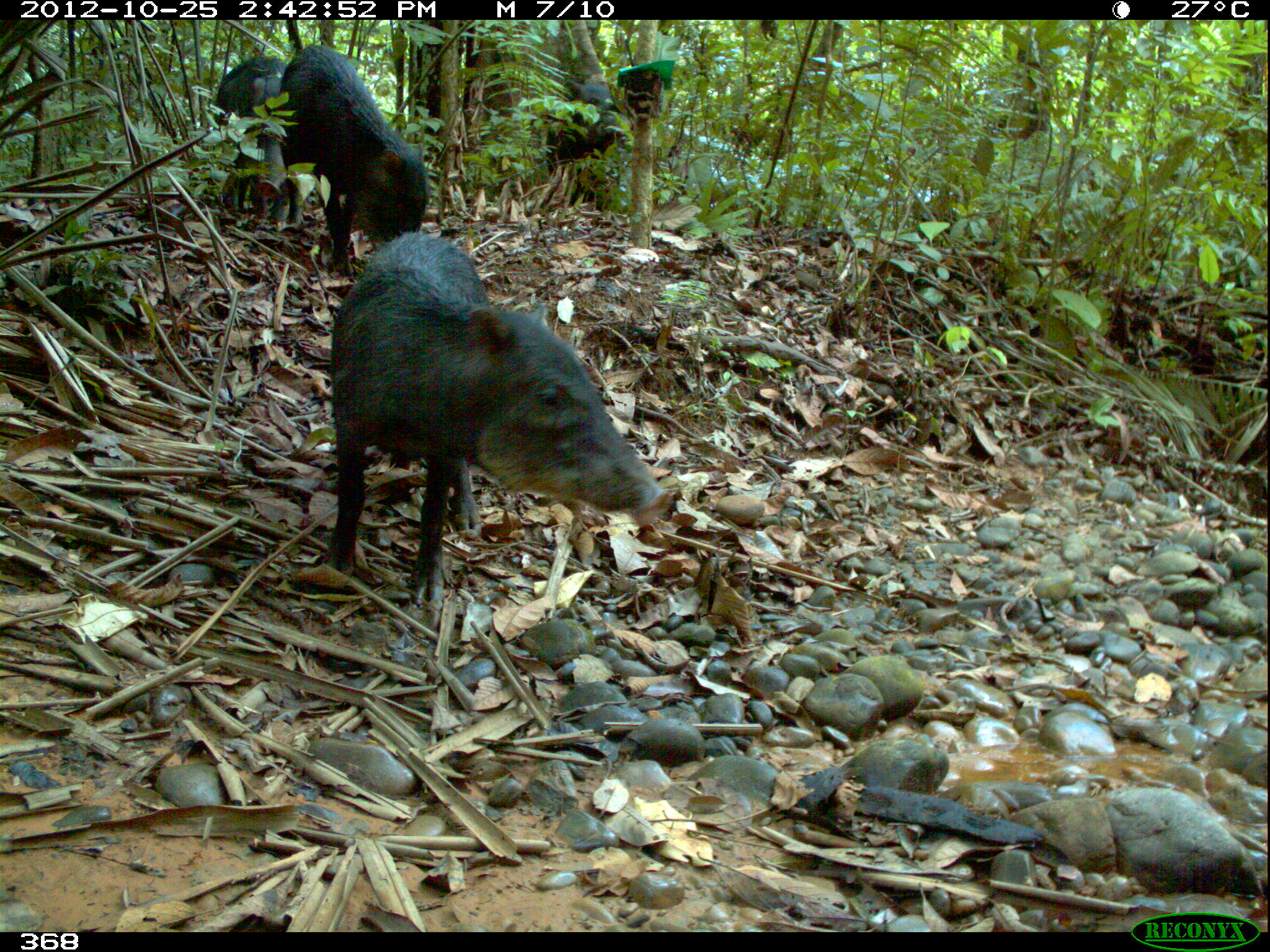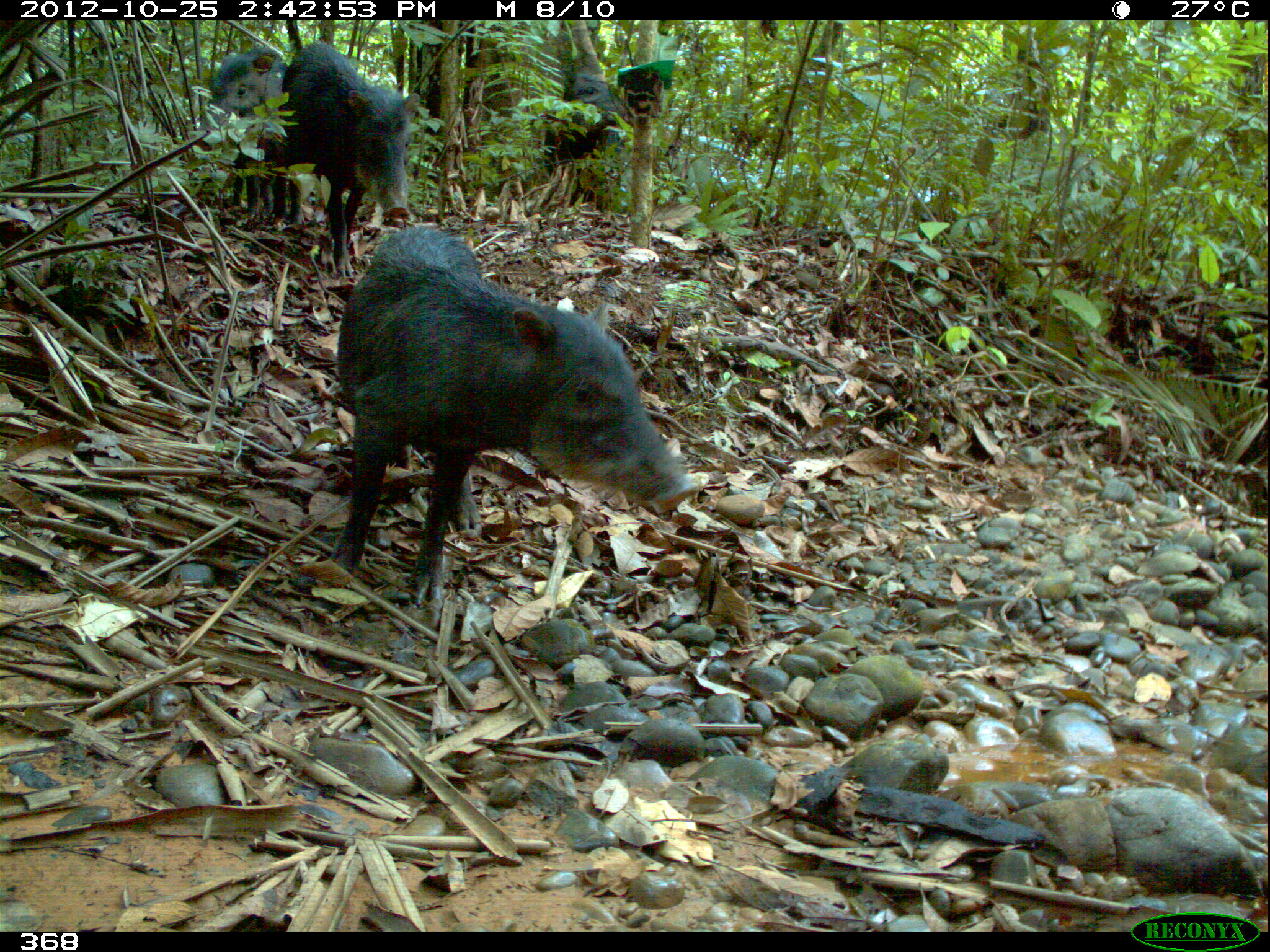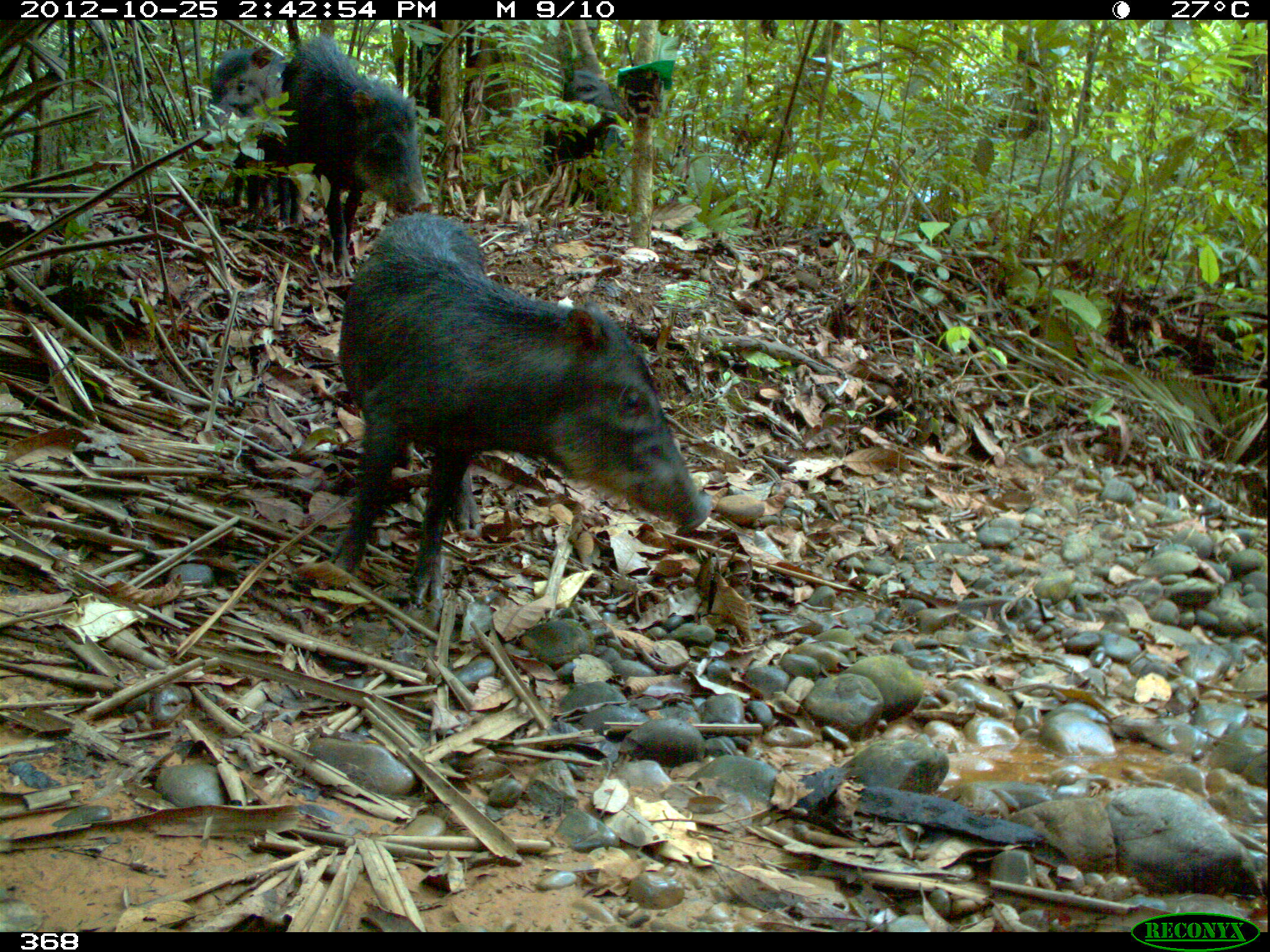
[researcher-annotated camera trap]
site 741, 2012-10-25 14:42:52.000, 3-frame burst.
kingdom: Animalia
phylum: Chordata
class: Mammalia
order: Artiodactyla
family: Tayassuidae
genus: Tayassu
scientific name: Tayassu pecari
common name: white-lipped peccary